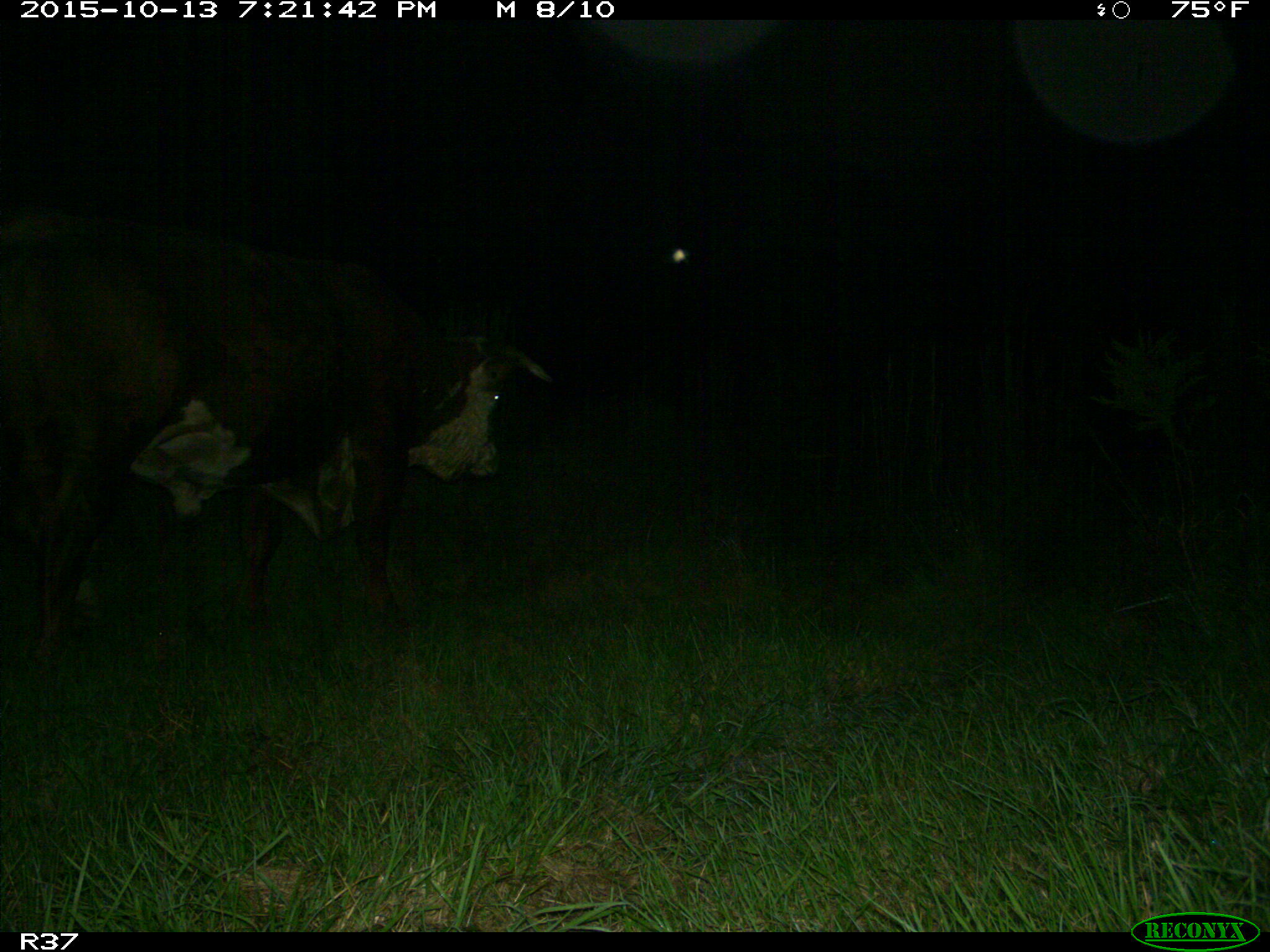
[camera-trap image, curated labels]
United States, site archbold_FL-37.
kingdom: Animalia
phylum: Chordata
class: Mammalia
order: Artiodactyla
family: Bovidae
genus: Bos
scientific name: Bos taurus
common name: domestic cow